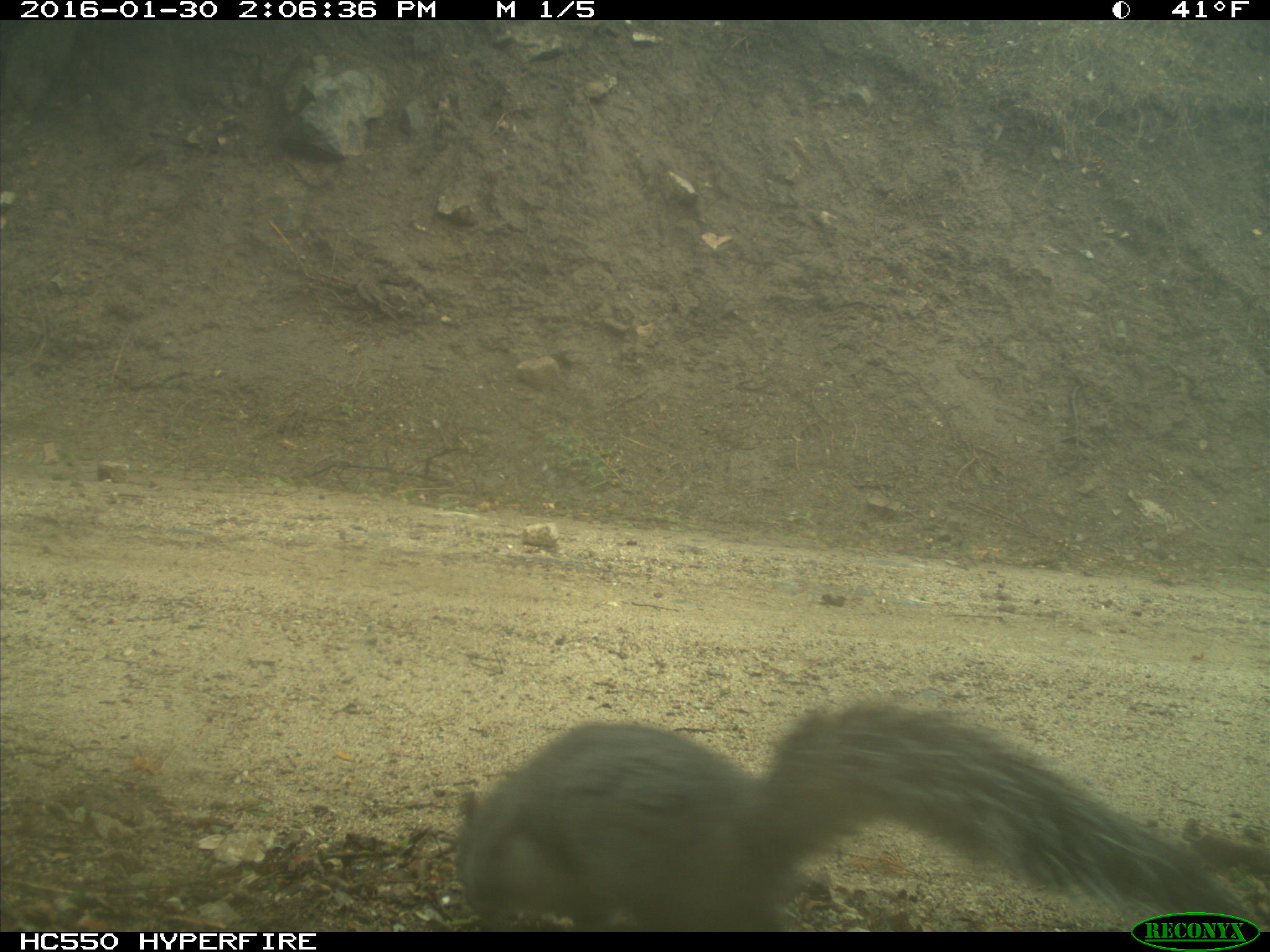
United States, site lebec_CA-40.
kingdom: Animalia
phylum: Chordata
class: Mammalia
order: Rodentia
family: Sciuridae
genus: Sciurus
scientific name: Sciurus carolinensis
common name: eastern gray squirrel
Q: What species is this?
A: Sciurus carolinensis (eastern gray squirrel).